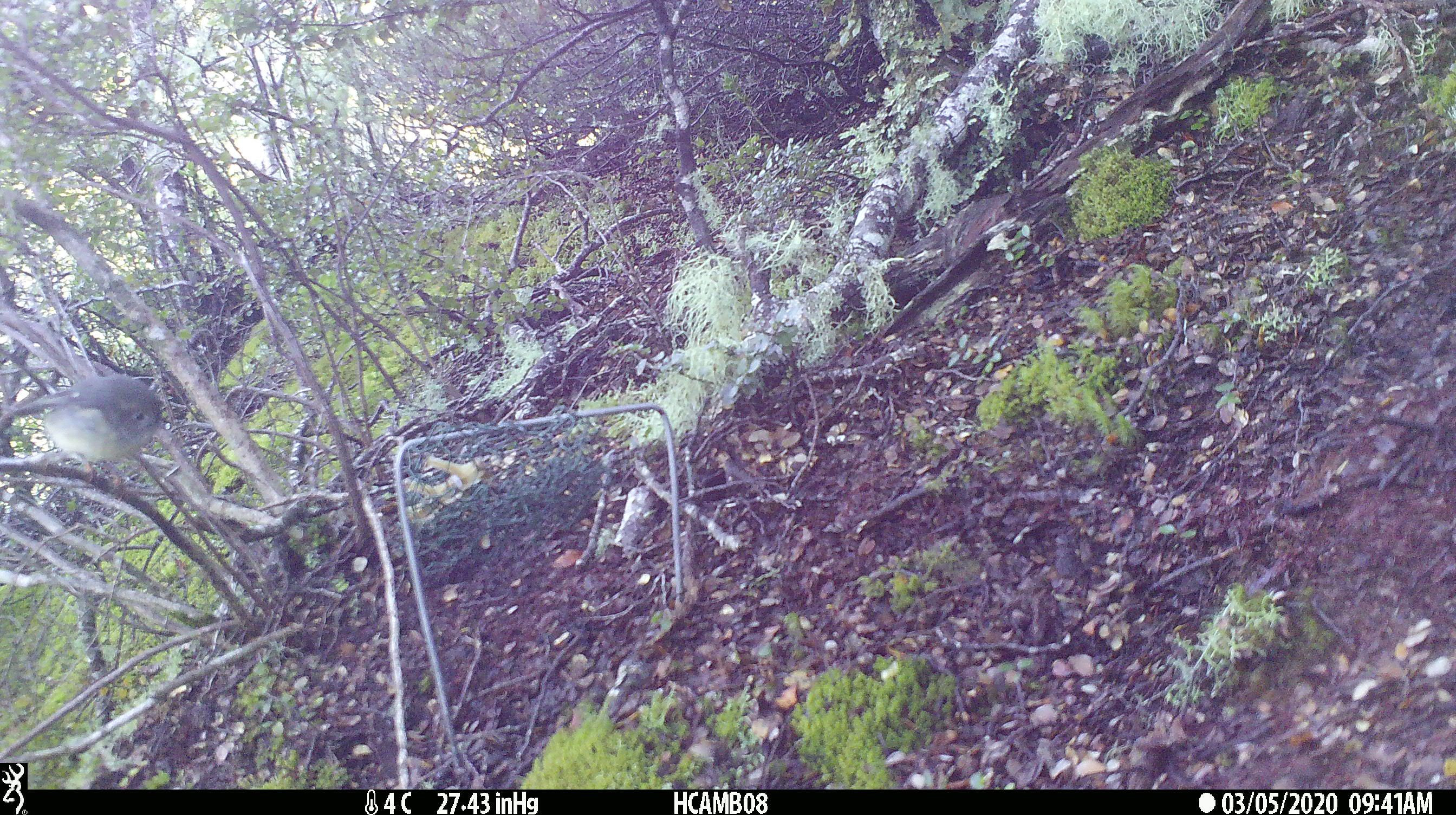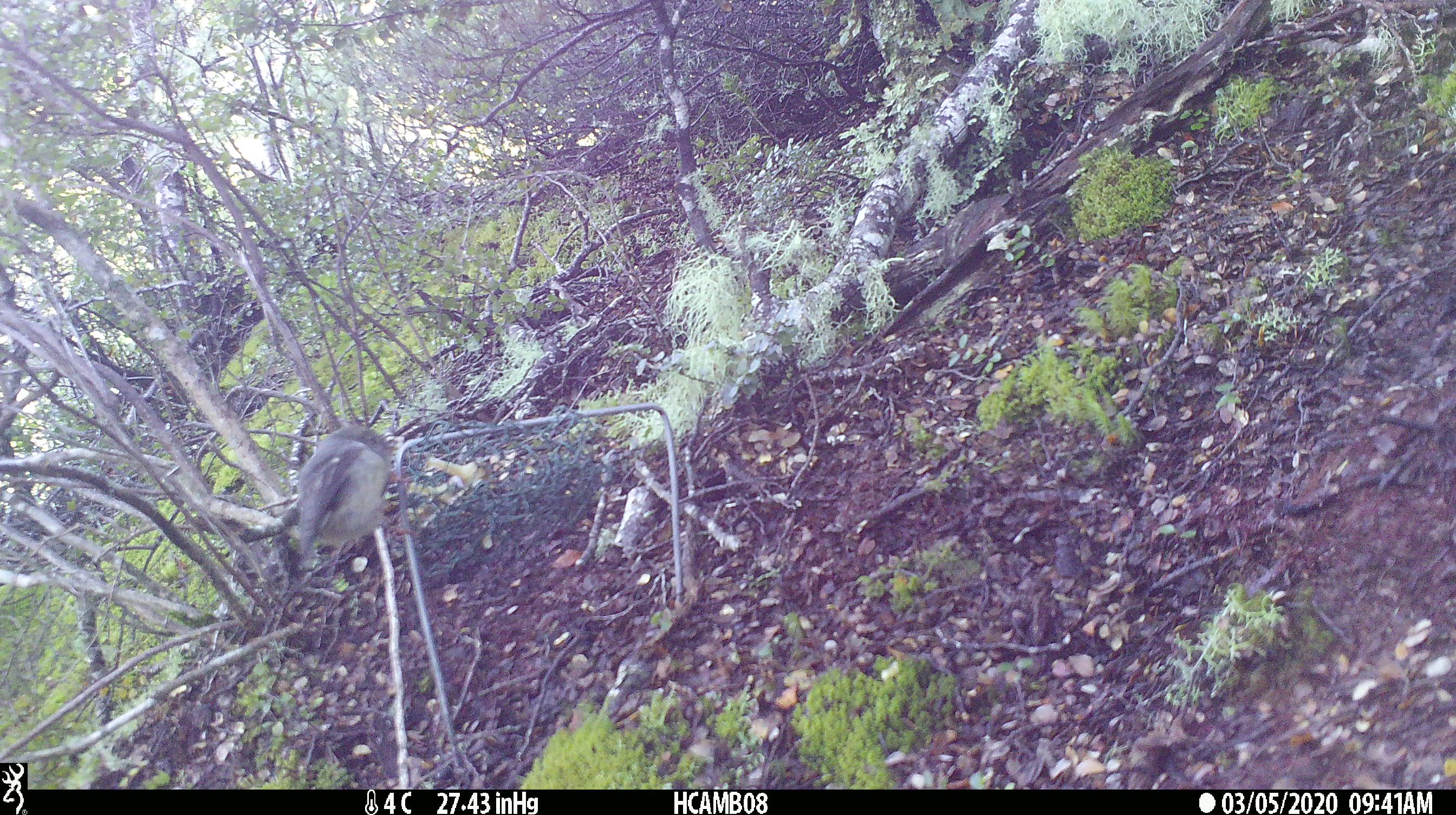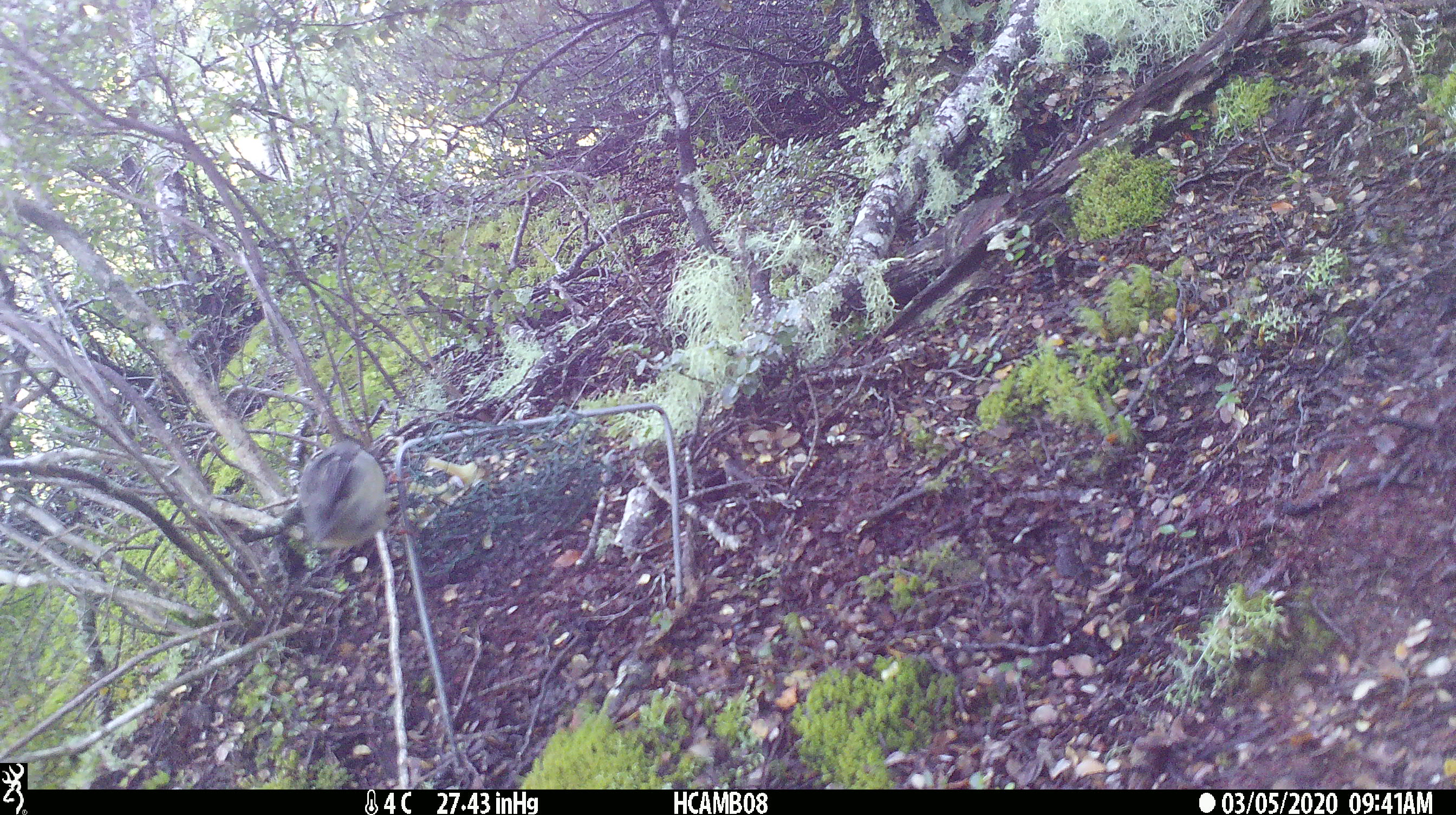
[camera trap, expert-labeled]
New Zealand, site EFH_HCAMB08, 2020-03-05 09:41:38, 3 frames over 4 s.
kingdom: Animalia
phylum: Chordata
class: Aves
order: Passeriformes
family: Petroicidae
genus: Petroica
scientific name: Petroica macrocephala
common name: tomtit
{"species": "tomtit (Petroica macrocephala)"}